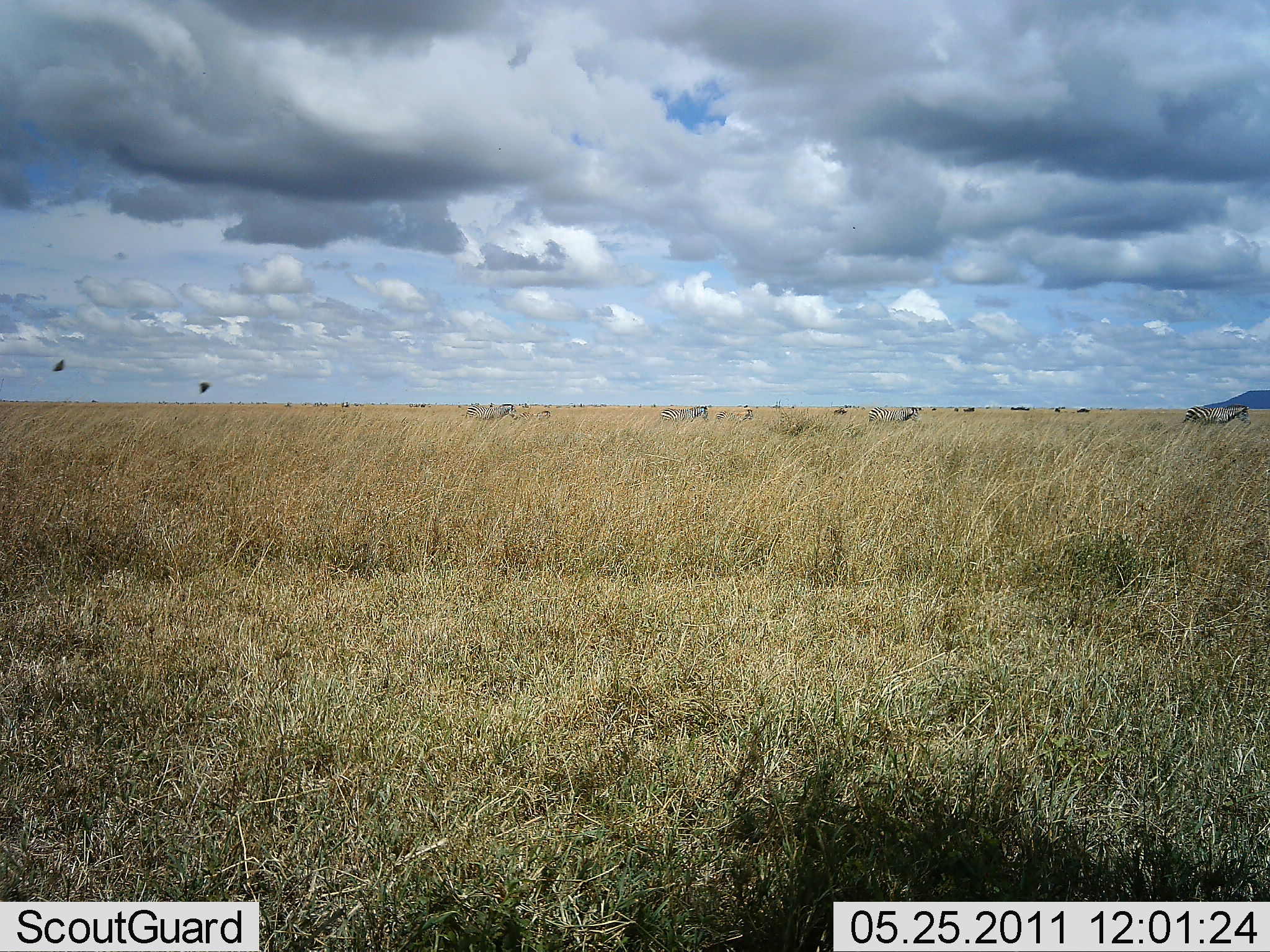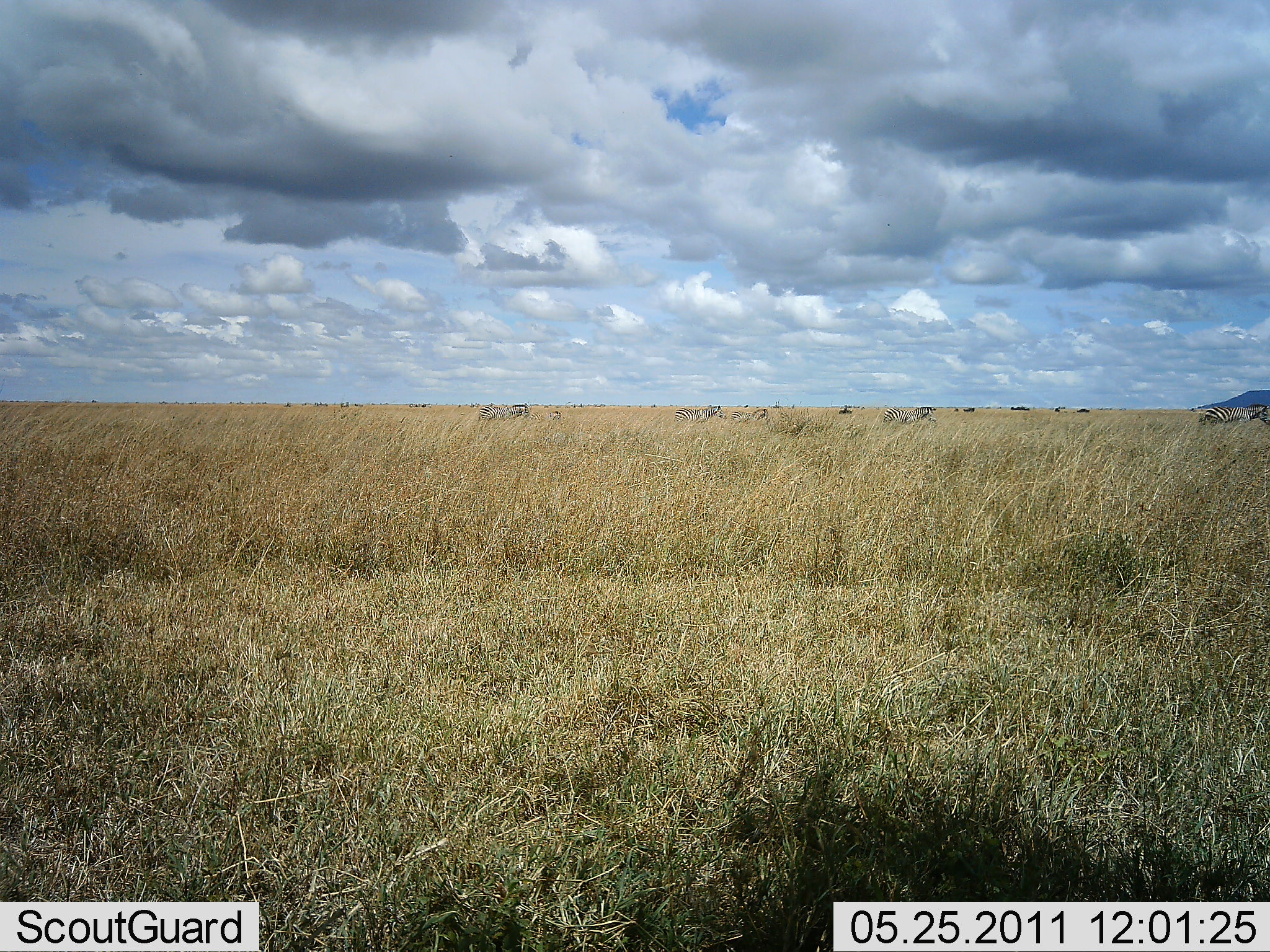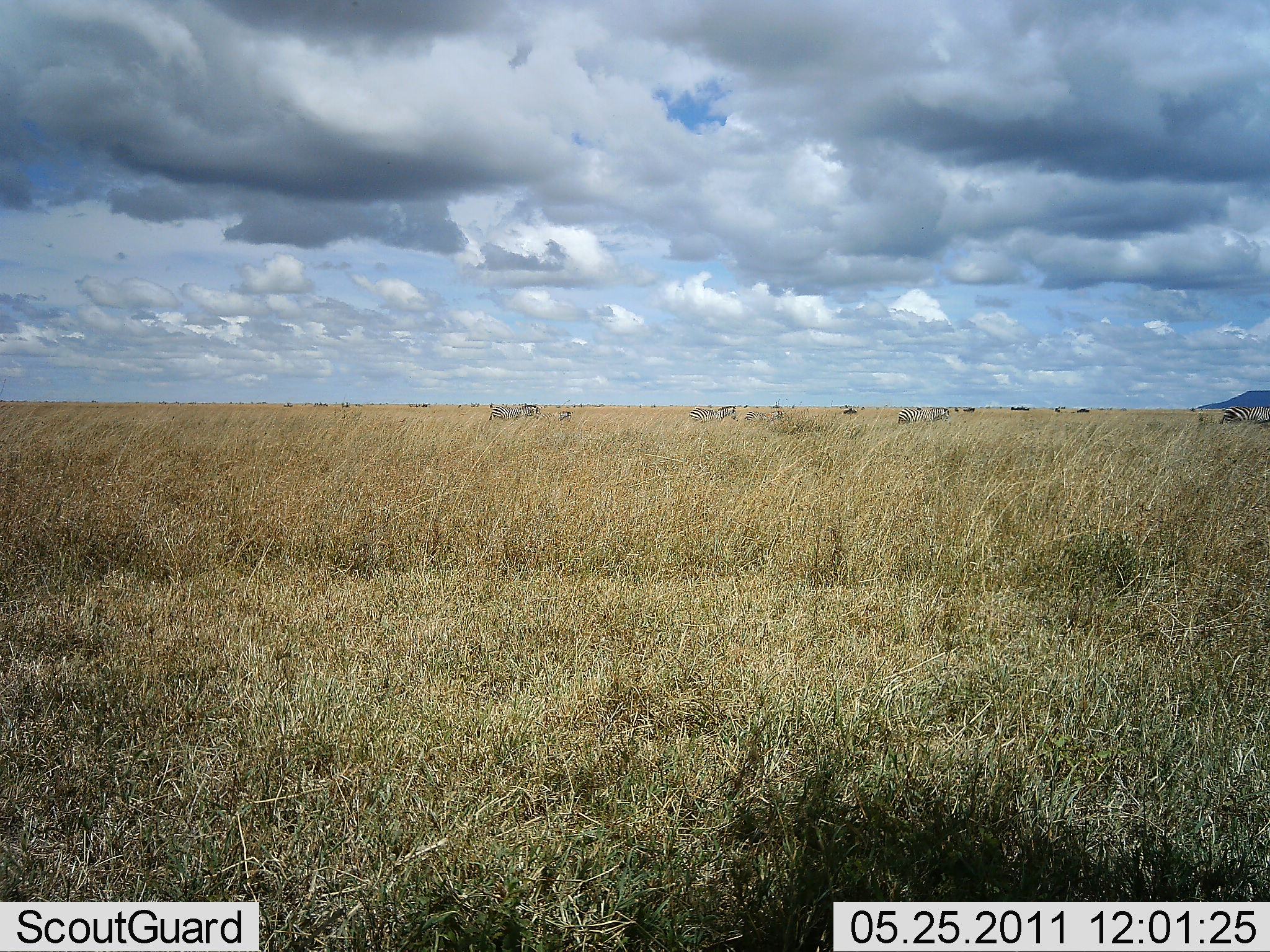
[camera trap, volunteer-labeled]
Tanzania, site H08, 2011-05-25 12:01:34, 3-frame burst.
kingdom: Animalia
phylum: Chordata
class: Mammalia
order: Perissodactyla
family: Equidae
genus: Equus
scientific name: Equus quagga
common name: plains zebra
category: zebra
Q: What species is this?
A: Zebra (plains zebra) (Equus quagga).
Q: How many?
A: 7.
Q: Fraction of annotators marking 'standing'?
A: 19%.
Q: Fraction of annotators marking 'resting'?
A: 0%.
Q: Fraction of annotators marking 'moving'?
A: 88%.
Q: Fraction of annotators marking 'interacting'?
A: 0%.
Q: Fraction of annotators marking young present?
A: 0%.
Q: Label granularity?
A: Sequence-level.